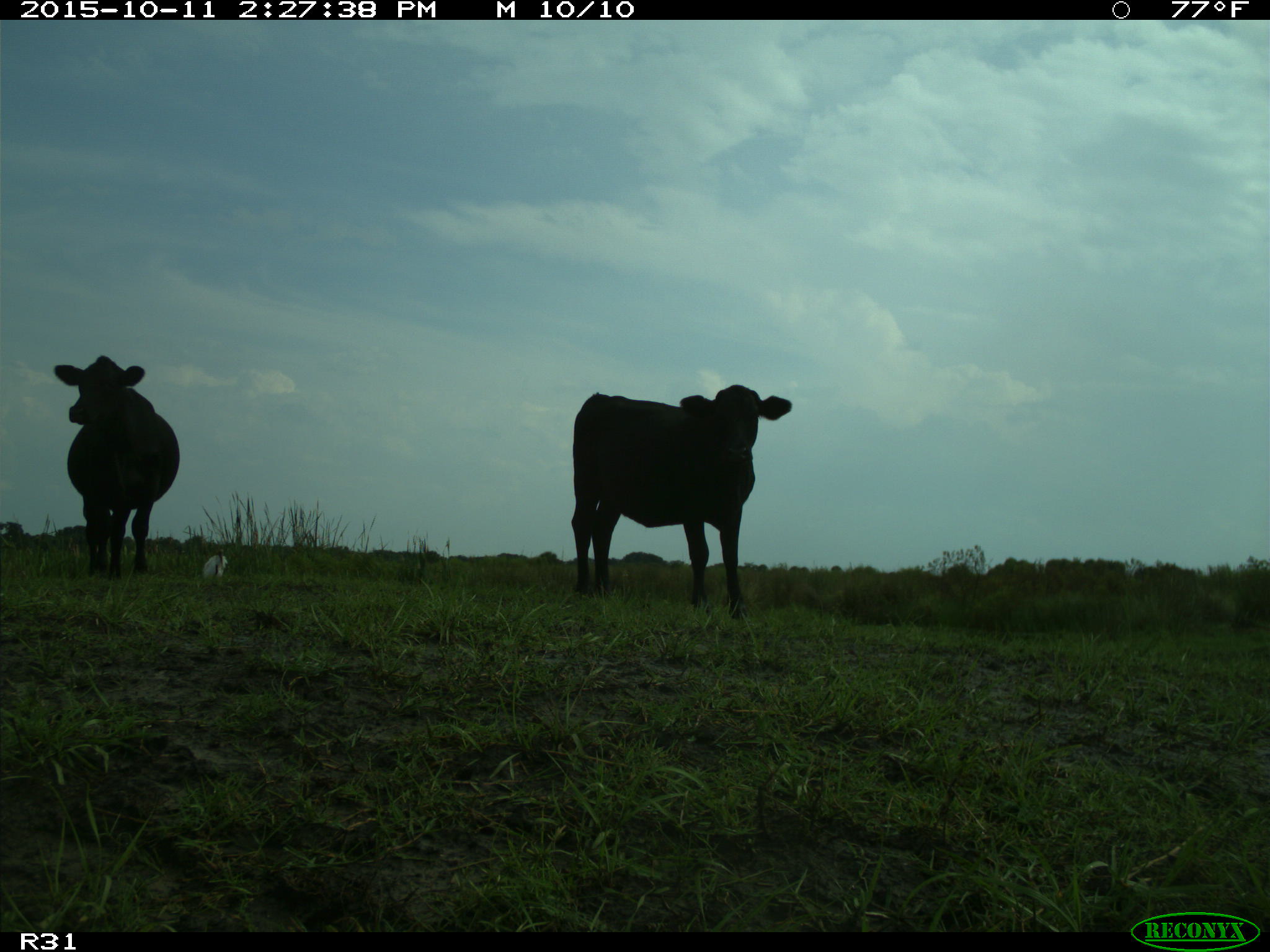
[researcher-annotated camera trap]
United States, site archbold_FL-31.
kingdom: Animalia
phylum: Chordata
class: Mammalia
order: Artiodactyla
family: Bovidae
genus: Bos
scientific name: Bos taurus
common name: domestic cow